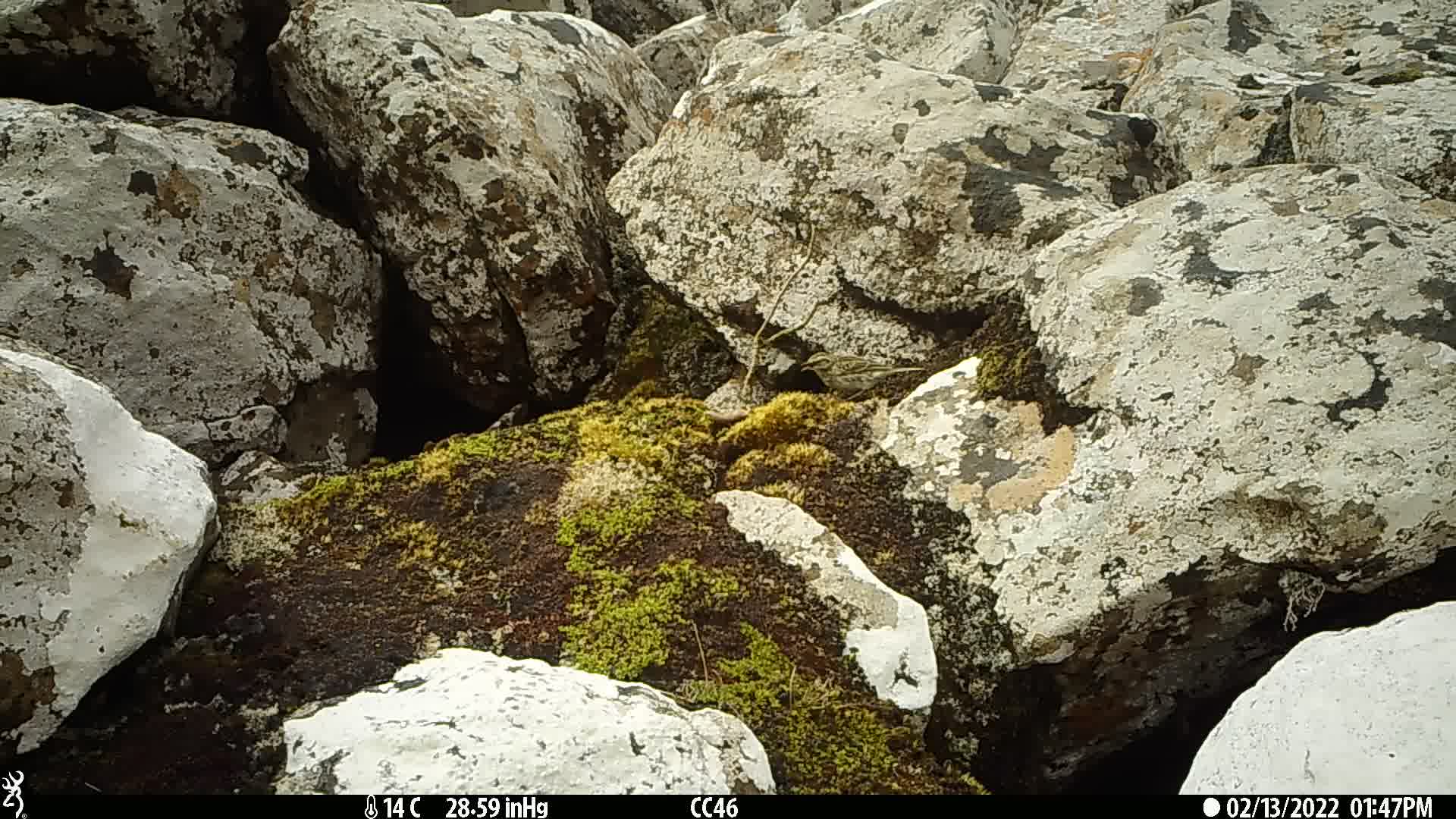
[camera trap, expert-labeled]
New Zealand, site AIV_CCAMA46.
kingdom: Animalia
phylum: Chordata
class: Aves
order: Passeriformes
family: Motacillidae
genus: Anthus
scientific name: Anthus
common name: pipit